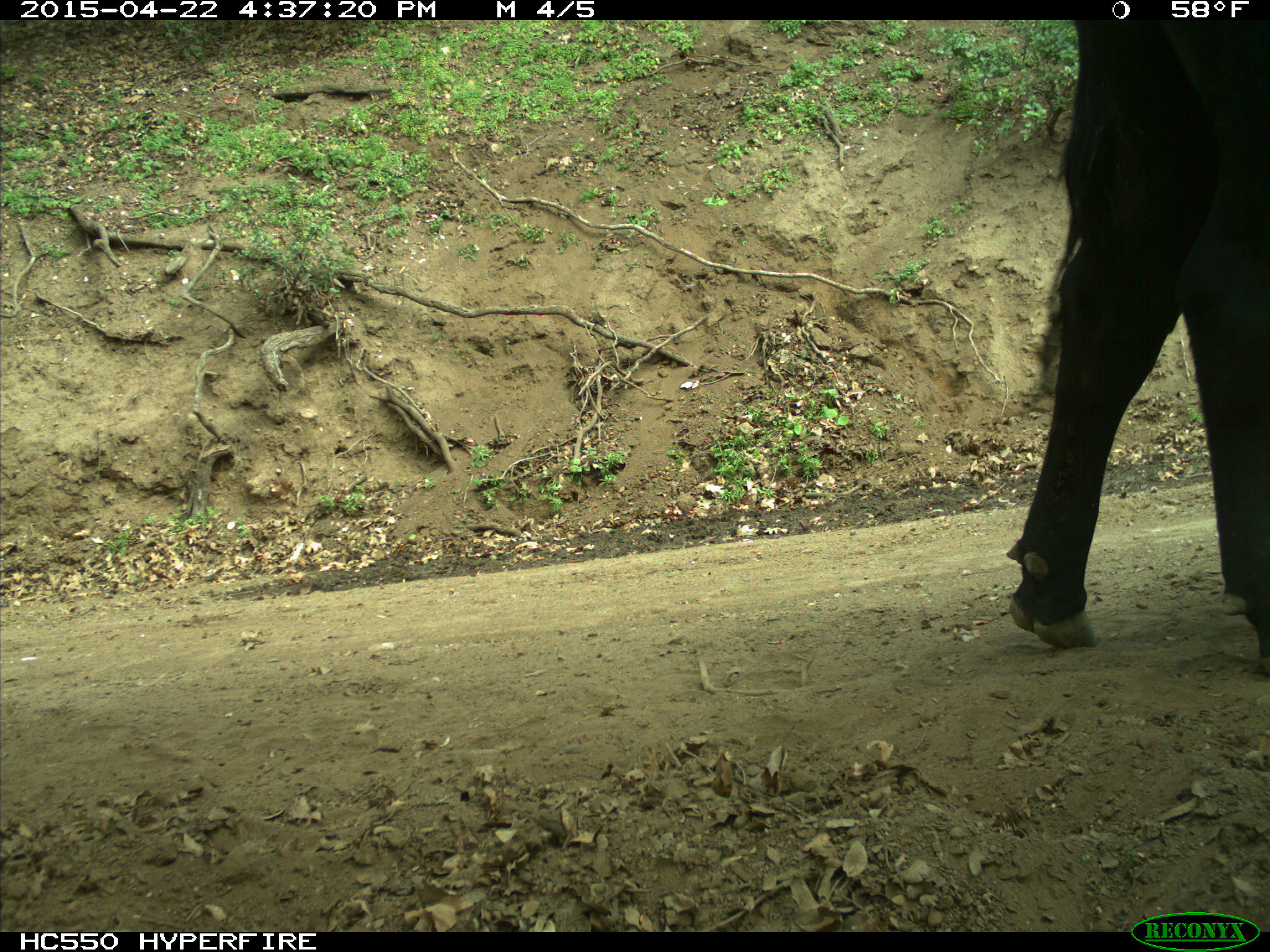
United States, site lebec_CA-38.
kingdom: Animalia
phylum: Chordata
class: Mammalia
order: Artiodactyla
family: Bovidae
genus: Bos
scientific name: Bos taurus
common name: domestic cow